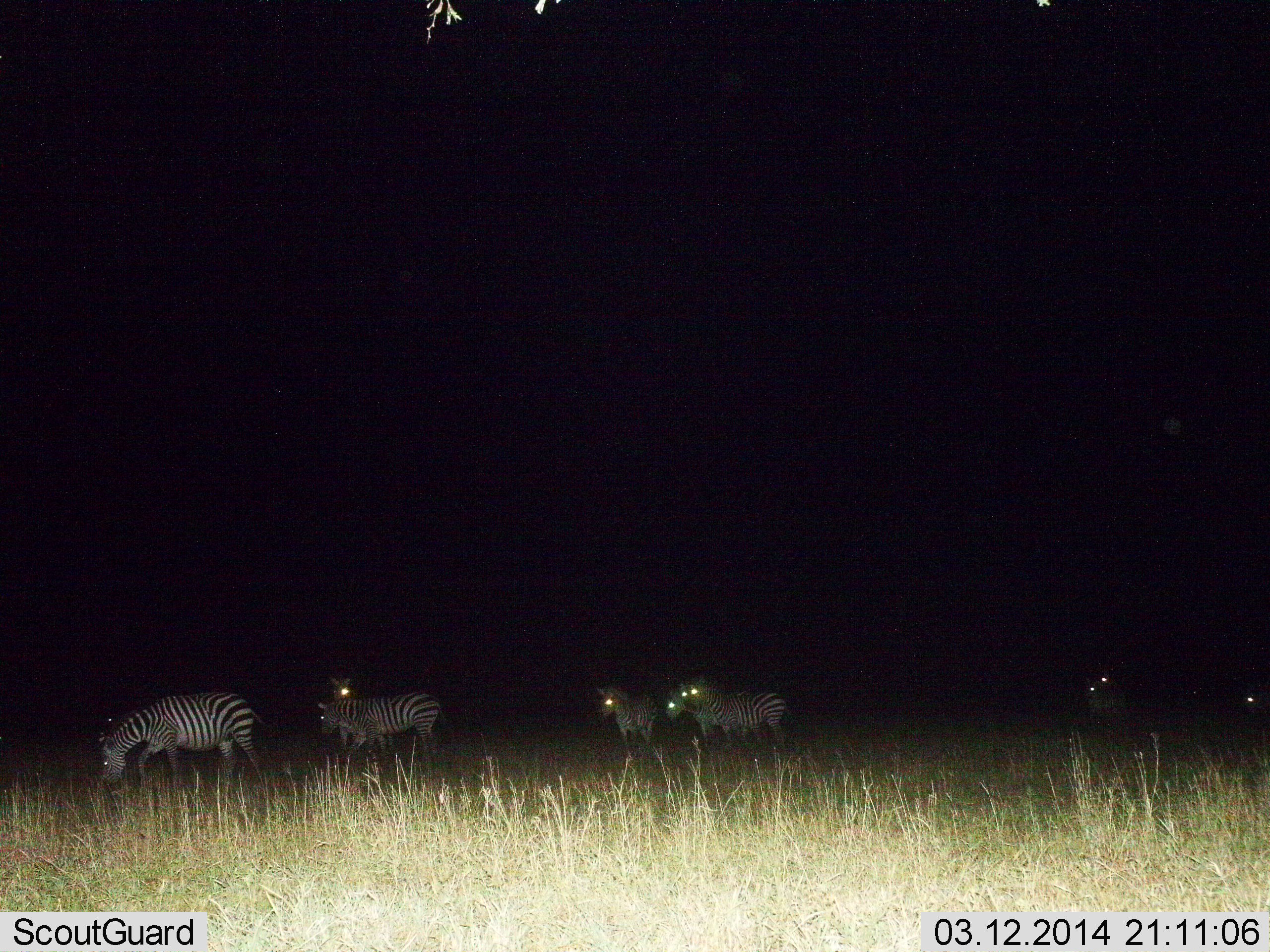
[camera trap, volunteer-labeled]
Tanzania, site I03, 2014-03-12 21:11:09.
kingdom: Animalia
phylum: Chordata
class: Mammalia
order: Perissodactyla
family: Equidae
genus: Equus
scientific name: Equus quagga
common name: plains zebra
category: zebra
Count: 9.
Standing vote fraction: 70%.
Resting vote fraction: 0%.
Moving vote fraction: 60%.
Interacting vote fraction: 0%.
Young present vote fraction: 0%.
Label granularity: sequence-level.